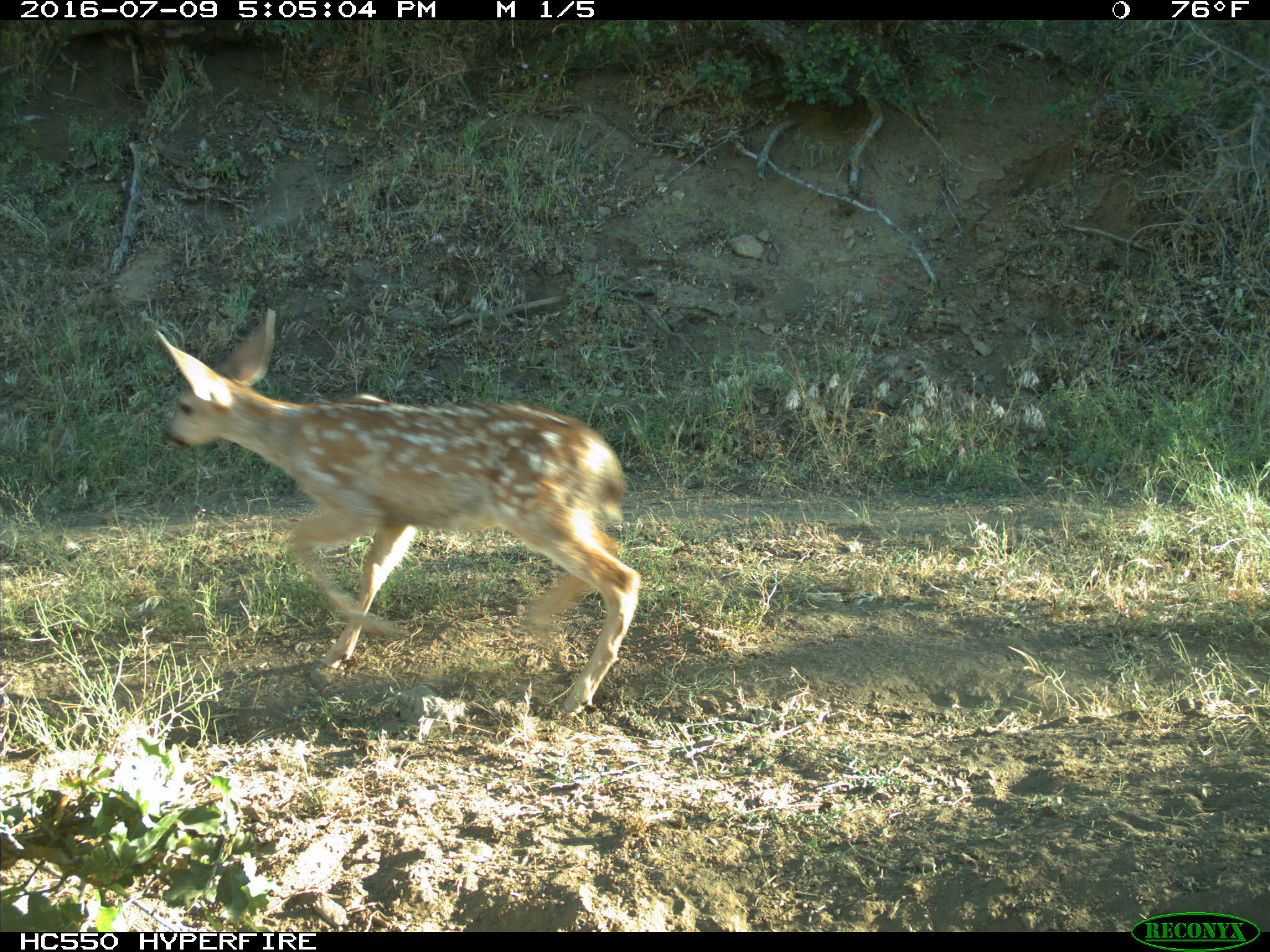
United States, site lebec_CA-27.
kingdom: Animalia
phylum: Chordata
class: Mammalia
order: Artiodactyla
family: Cervidae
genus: Odocoileus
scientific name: Odocoileus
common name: deer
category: unidentified deer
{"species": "unidentified deer (deer) (Odocoileus)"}